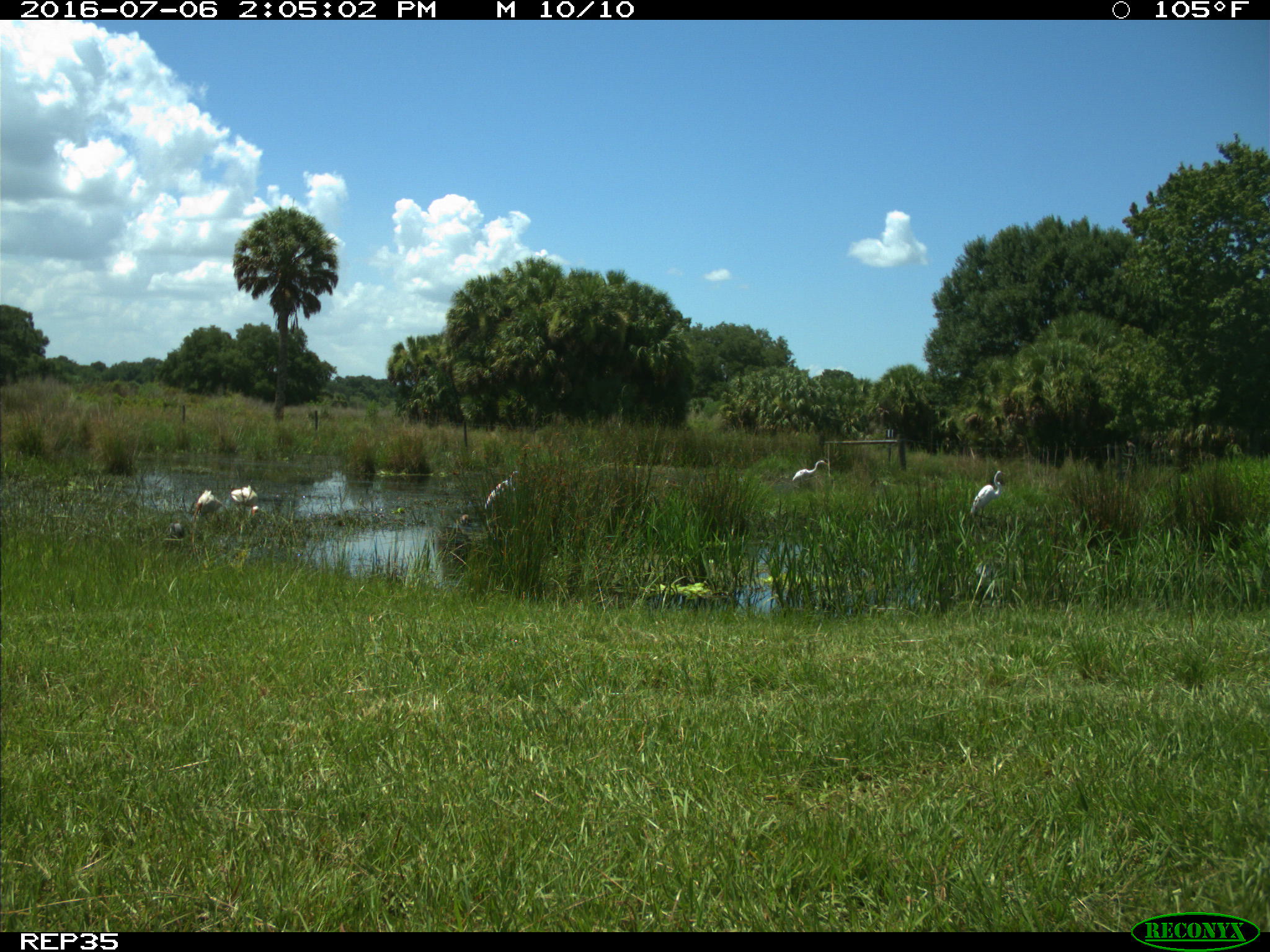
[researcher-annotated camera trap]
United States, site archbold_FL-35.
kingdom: Animalia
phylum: Chordata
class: Aves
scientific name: Aves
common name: birds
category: unidentified bird